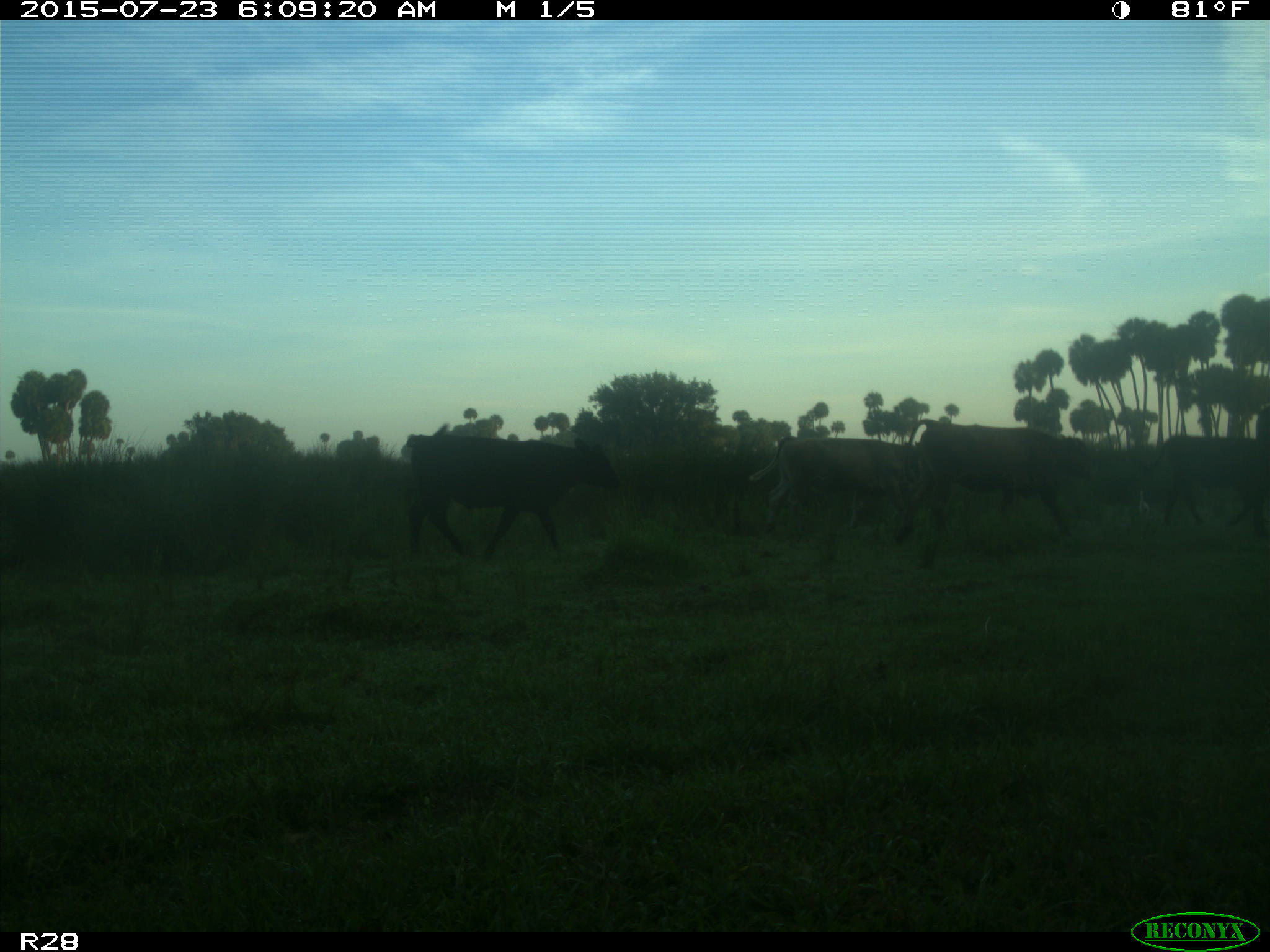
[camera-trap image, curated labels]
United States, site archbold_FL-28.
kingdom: Animalia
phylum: Chordata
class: Mammalia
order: Artiodactyla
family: Bovidae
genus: Bos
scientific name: Bos taurus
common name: domestic cow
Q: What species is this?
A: Bos taurus (domestic cow).